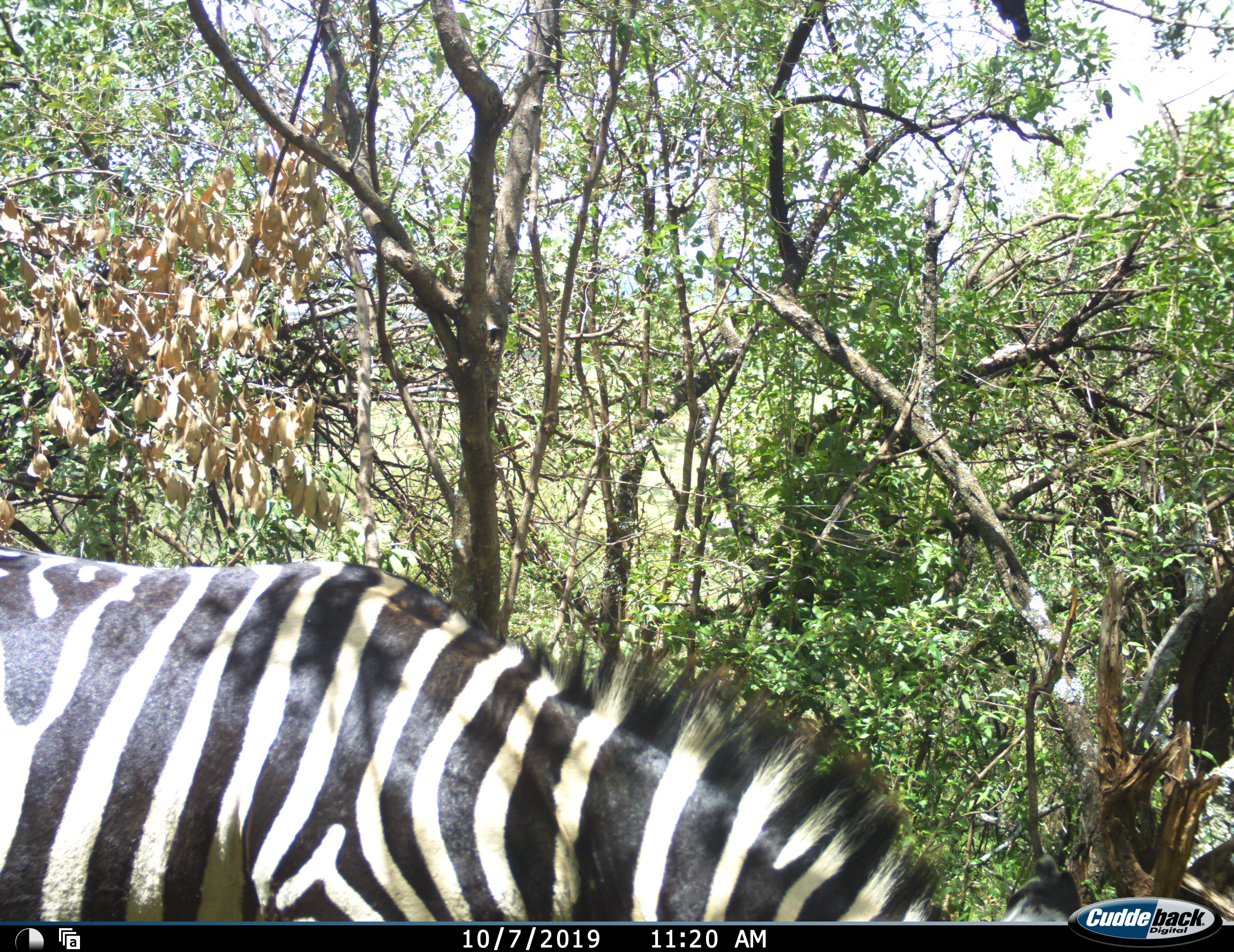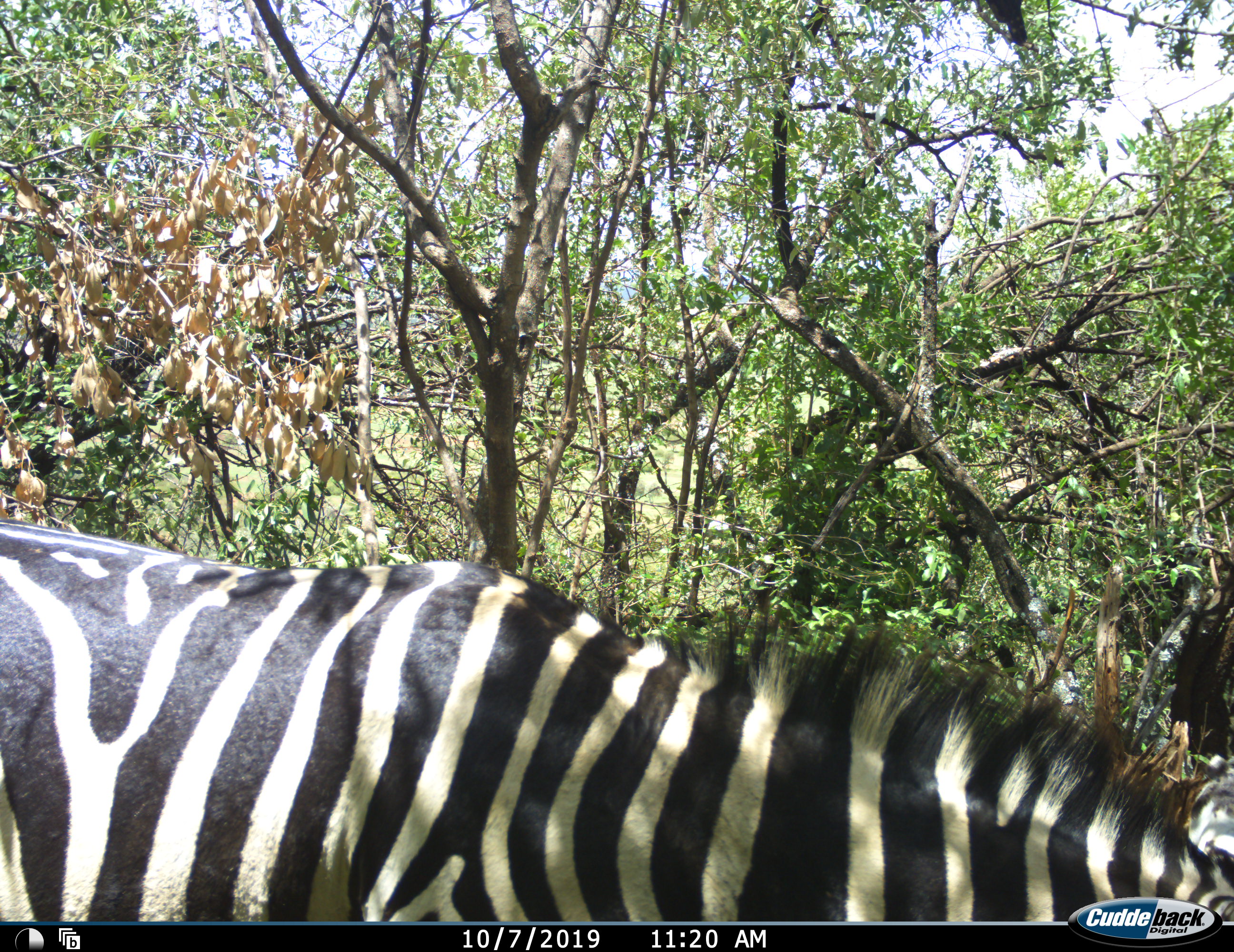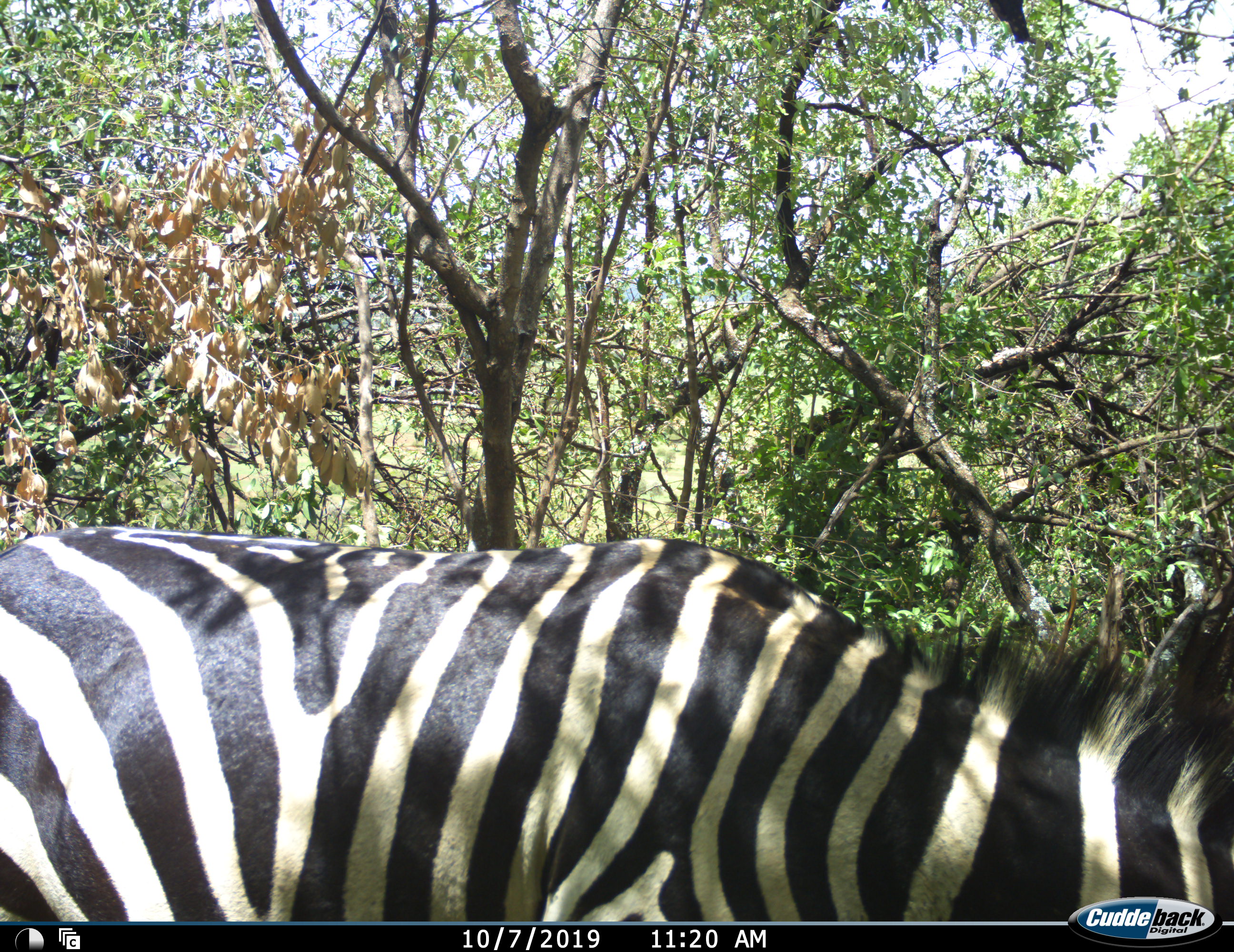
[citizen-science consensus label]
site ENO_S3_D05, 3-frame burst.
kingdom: Animalia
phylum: Chordata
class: Mammalia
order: Perissodactyla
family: Equidae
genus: Equus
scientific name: Equus quagga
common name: plains zebra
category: zebraplains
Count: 1.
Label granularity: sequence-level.